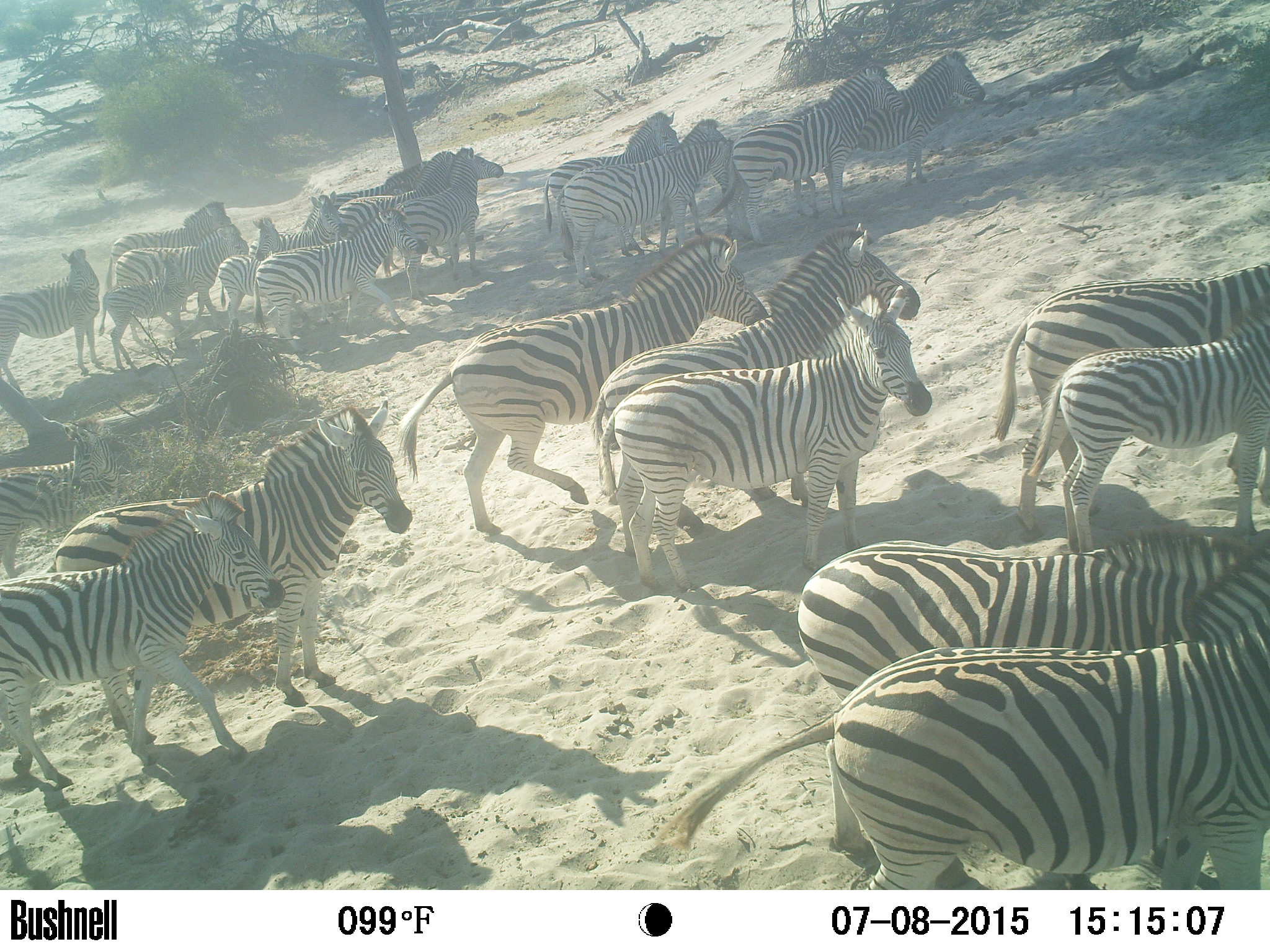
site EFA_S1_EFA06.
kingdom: Animalia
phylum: Chordata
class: Mammalia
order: Perissodactyla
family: Equidae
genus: Equus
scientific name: Equus quagga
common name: plains zebra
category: zebraplains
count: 11-50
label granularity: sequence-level